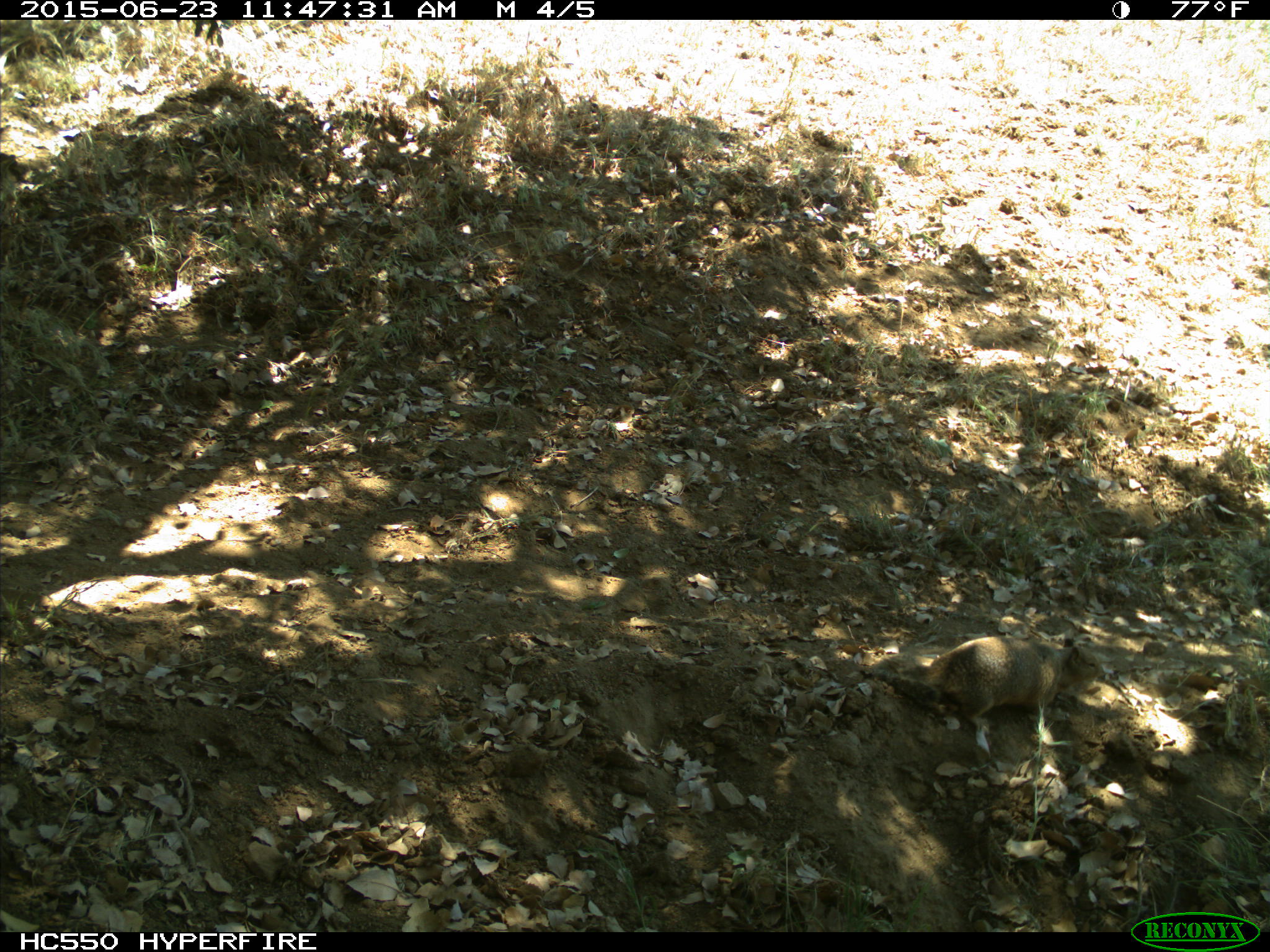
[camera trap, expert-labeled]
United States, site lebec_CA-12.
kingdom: Animalia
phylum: Chordata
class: Mammalia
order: Rodentia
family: Sciuridae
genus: Otospermophilus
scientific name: Otospermophilus beecheyi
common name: california ground squirrel